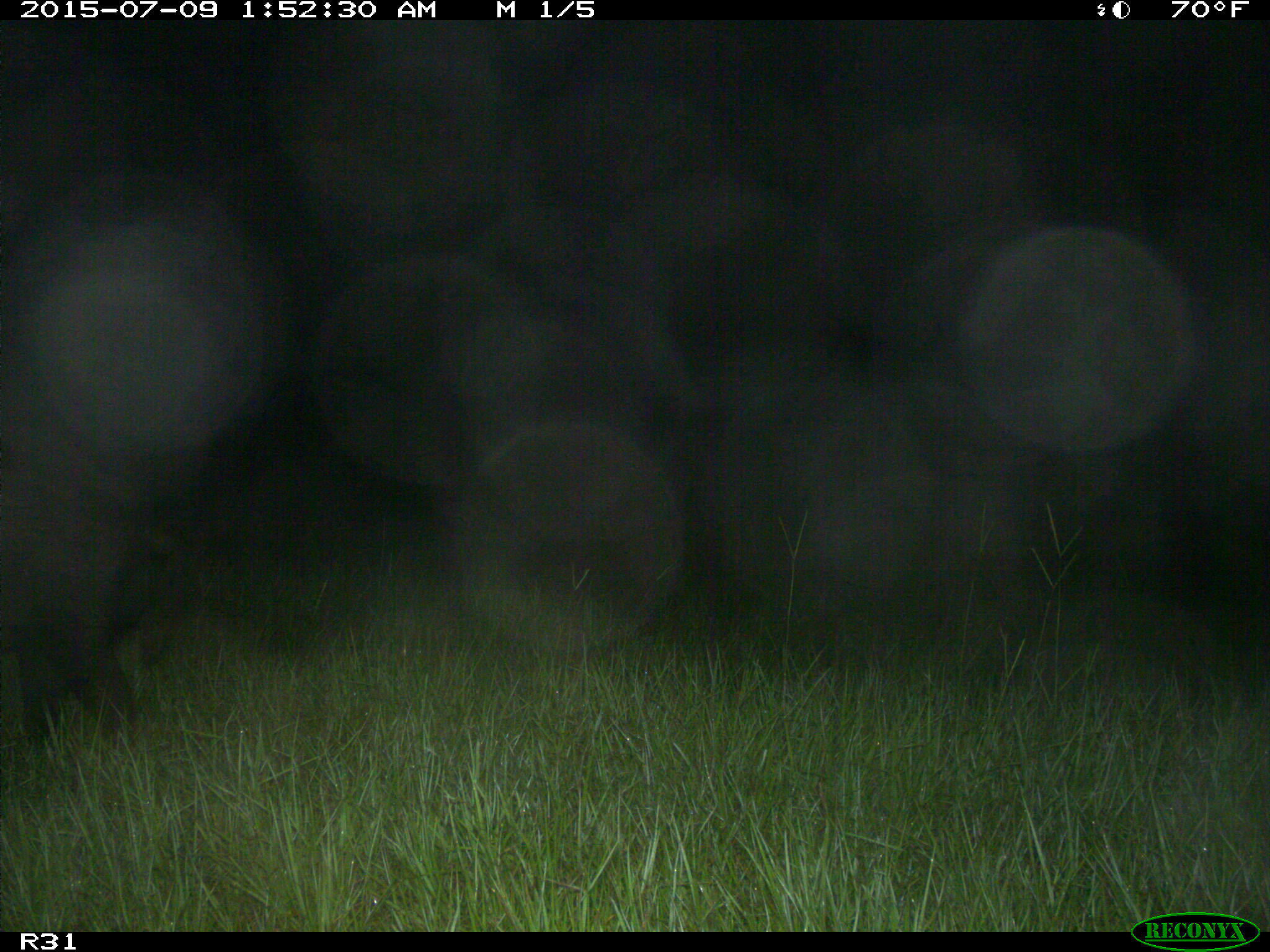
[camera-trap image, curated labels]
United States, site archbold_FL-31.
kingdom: Animalia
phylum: Chordata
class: Mammalia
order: Artiodactyla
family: Suidae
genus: Sus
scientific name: Sus scrofa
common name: wild boar